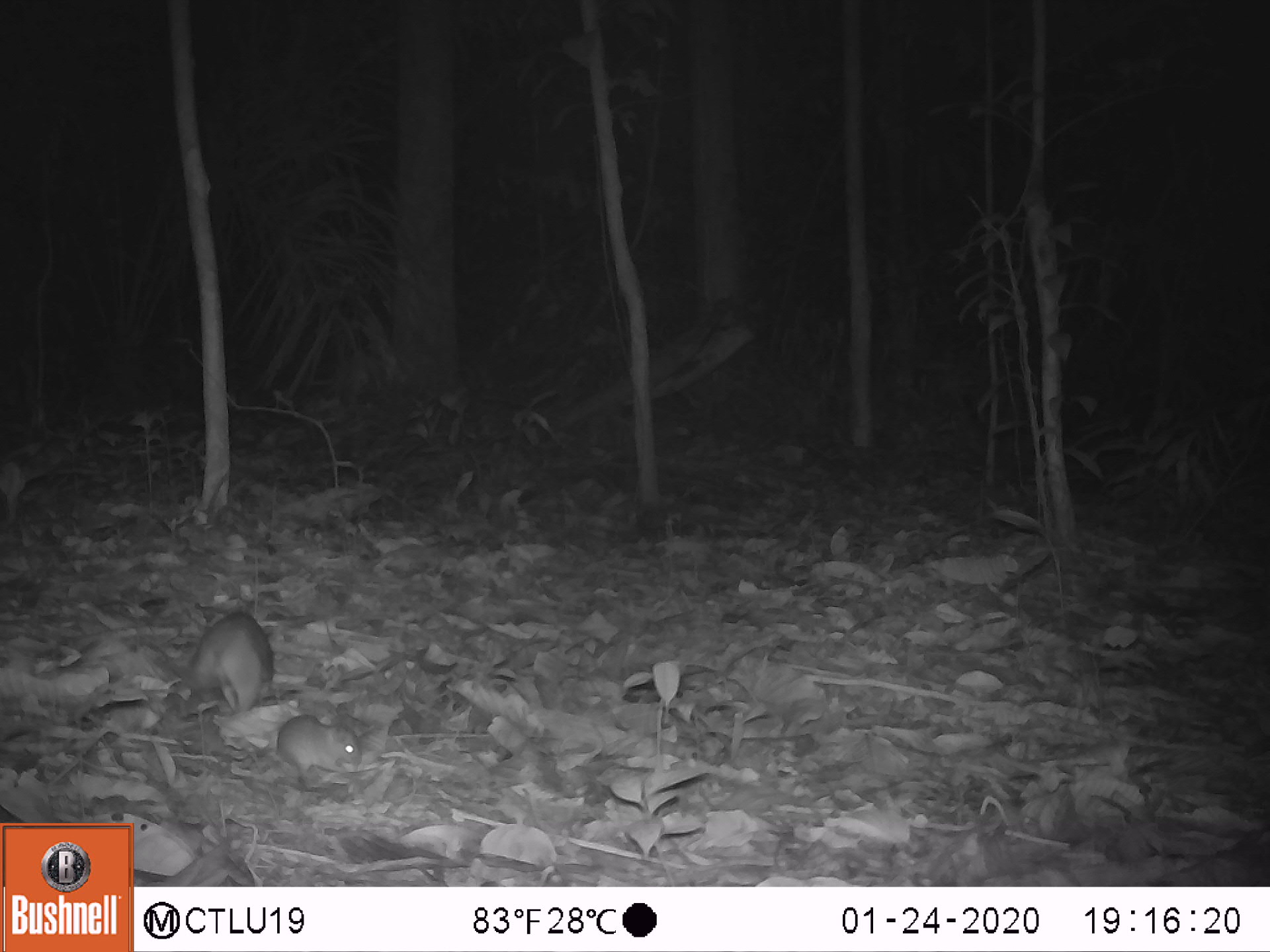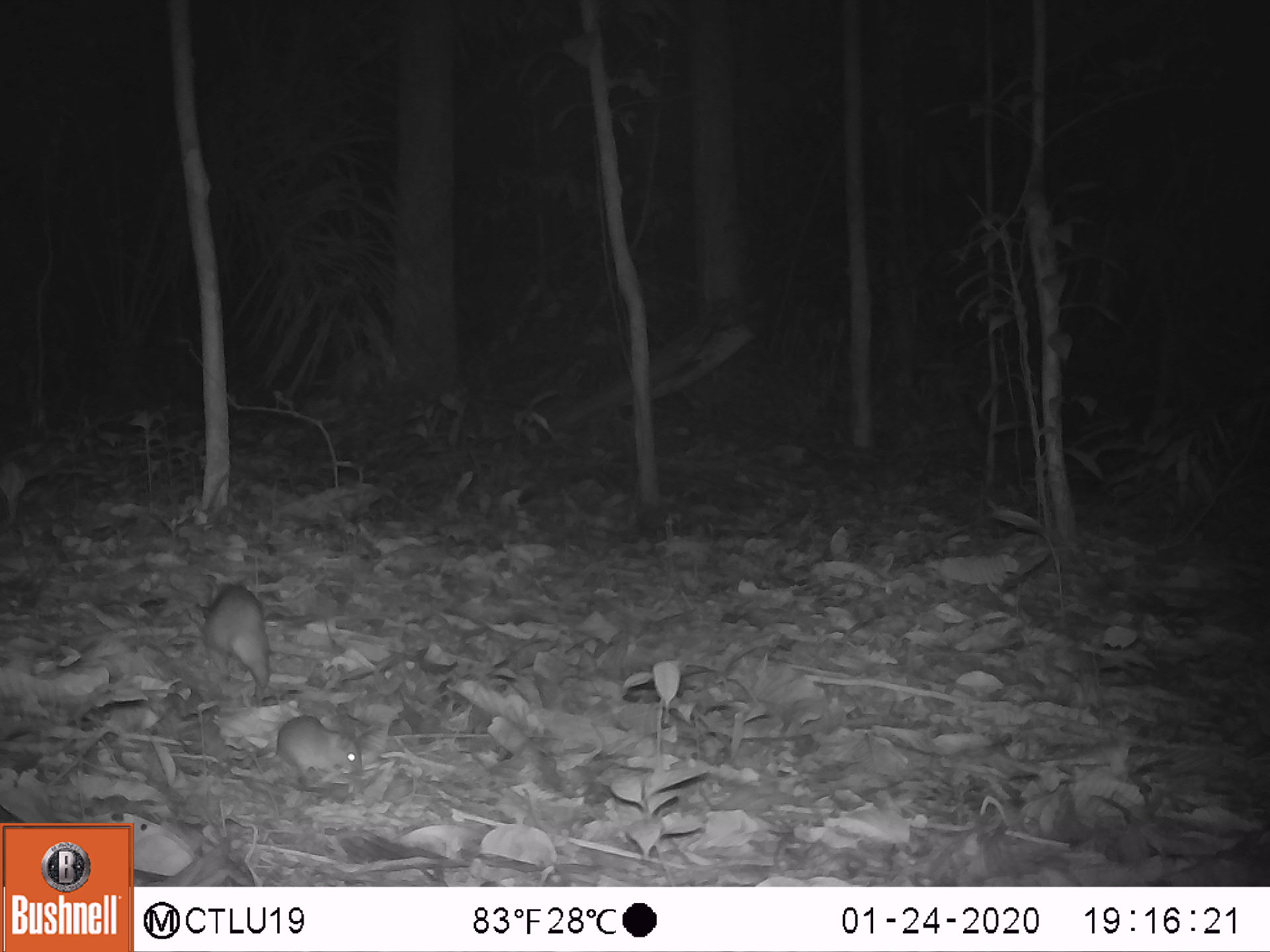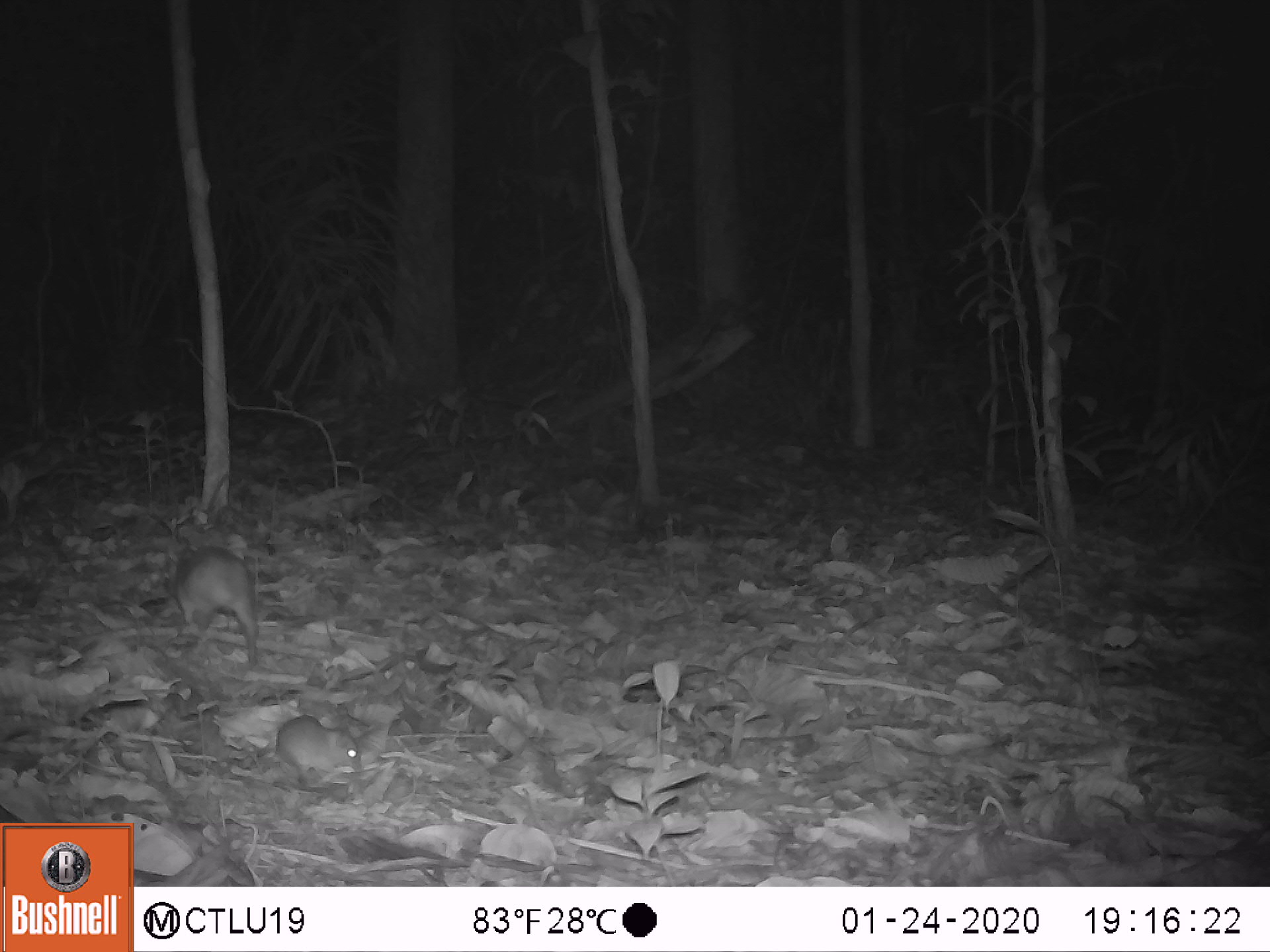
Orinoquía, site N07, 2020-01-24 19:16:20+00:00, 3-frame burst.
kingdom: Animalia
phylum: Chordata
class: Mammalia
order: Rodentia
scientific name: Rodentia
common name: rodent